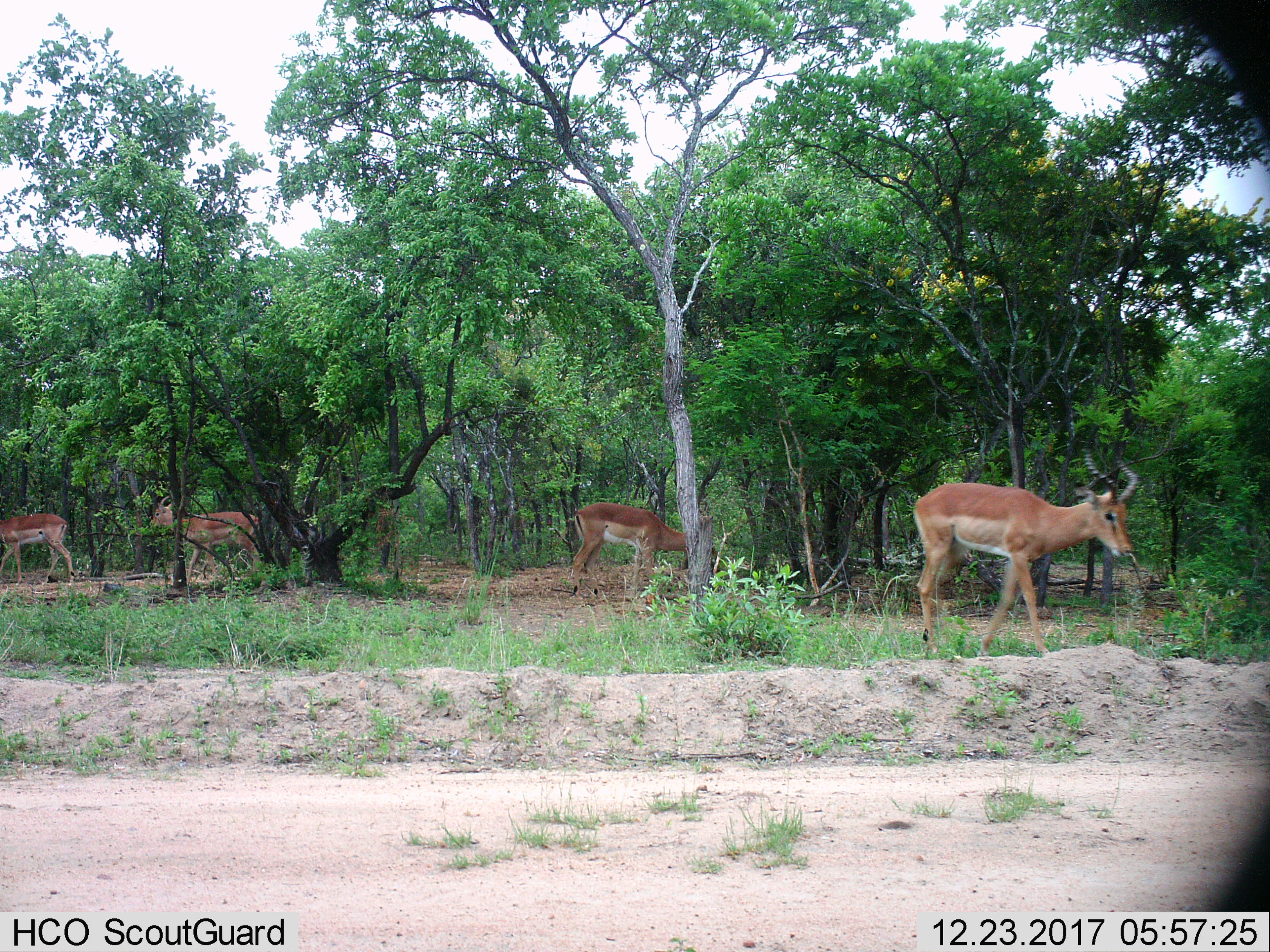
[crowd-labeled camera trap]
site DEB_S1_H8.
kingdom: Animalia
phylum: Chordata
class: Mammalia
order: Artiodactyla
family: Bovidae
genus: Aepyceros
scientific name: Aepyceros melampus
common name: impala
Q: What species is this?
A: Impala (Aepyceros melampus).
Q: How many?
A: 4.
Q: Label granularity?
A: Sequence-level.